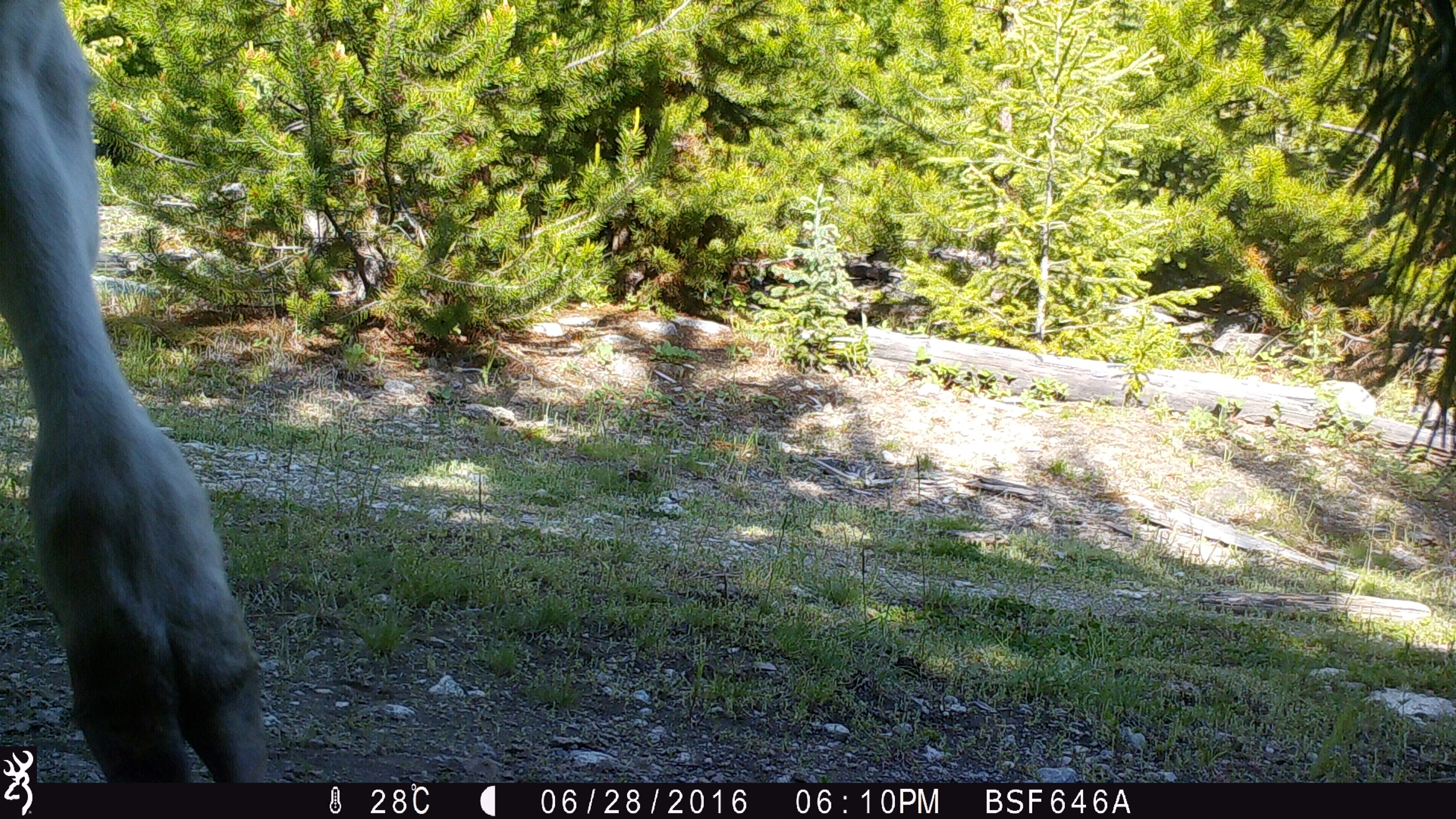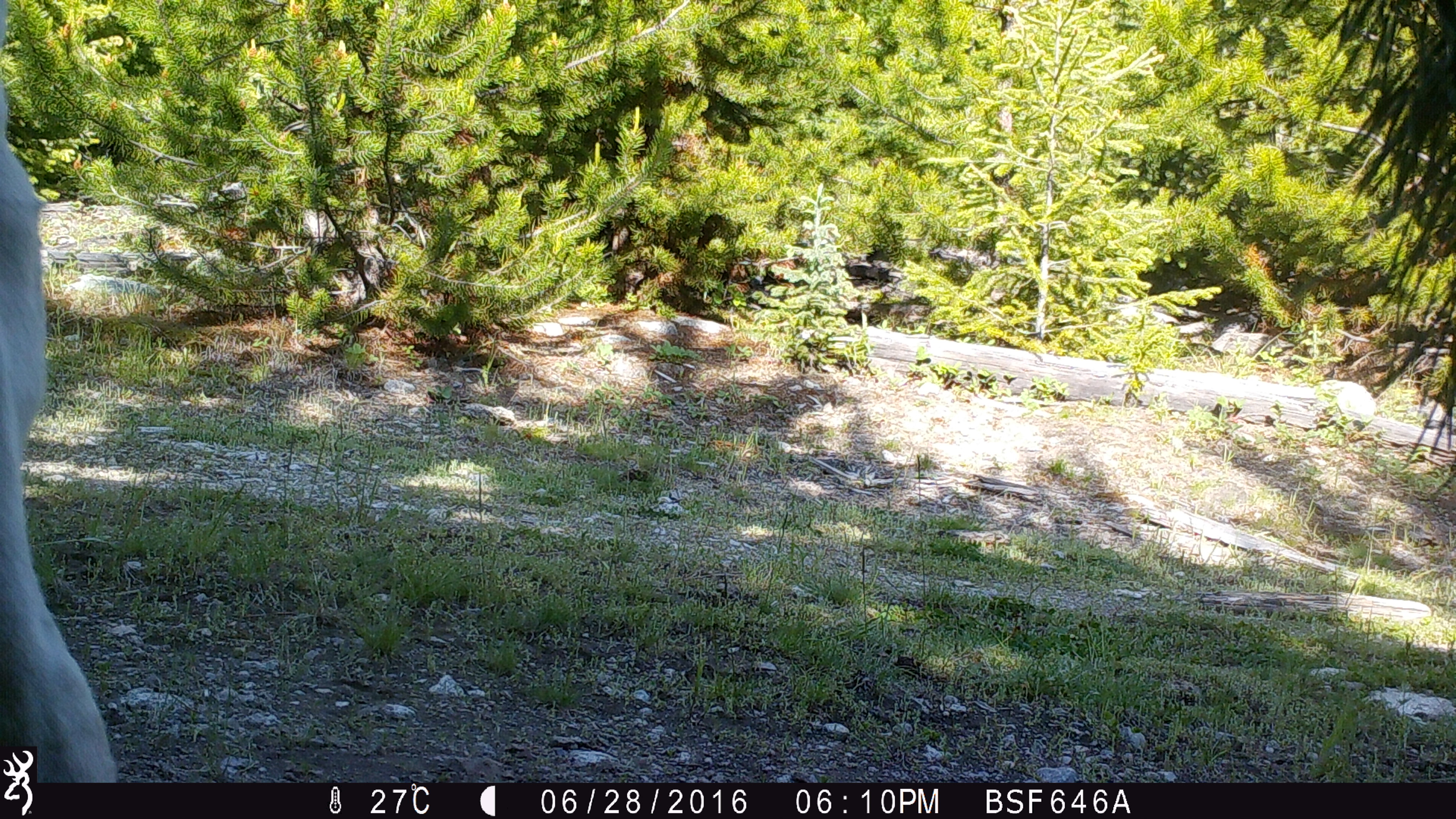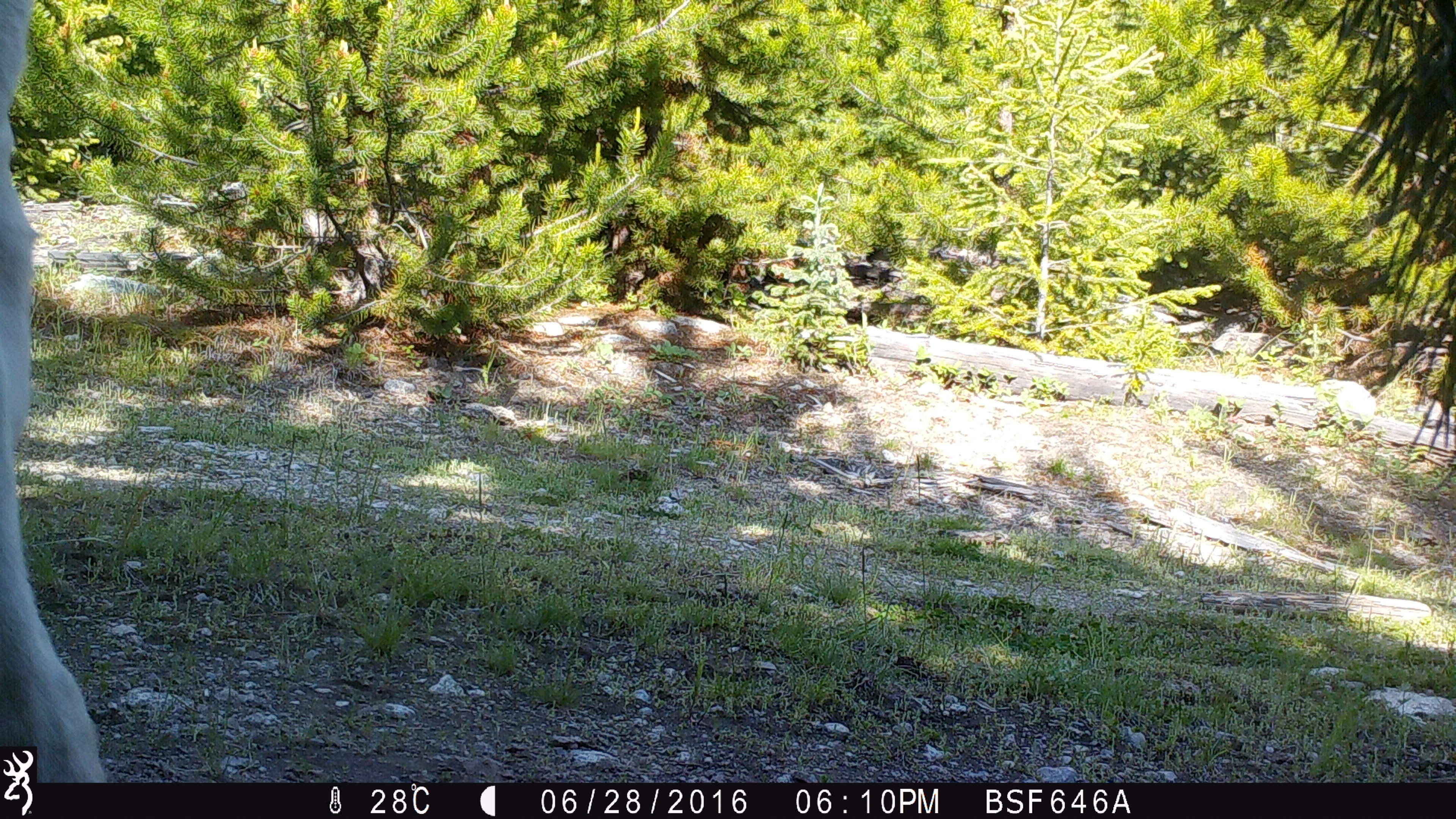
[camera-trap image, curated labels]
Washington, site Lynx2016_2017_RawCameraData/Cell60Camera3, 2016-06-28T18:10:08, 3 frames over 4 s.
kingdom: Animalia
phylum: Chordata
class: Mammalia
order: Artiodactyla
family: Bovidae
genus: Bos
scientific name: Bos taurus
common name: domestic cattle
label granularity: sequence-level